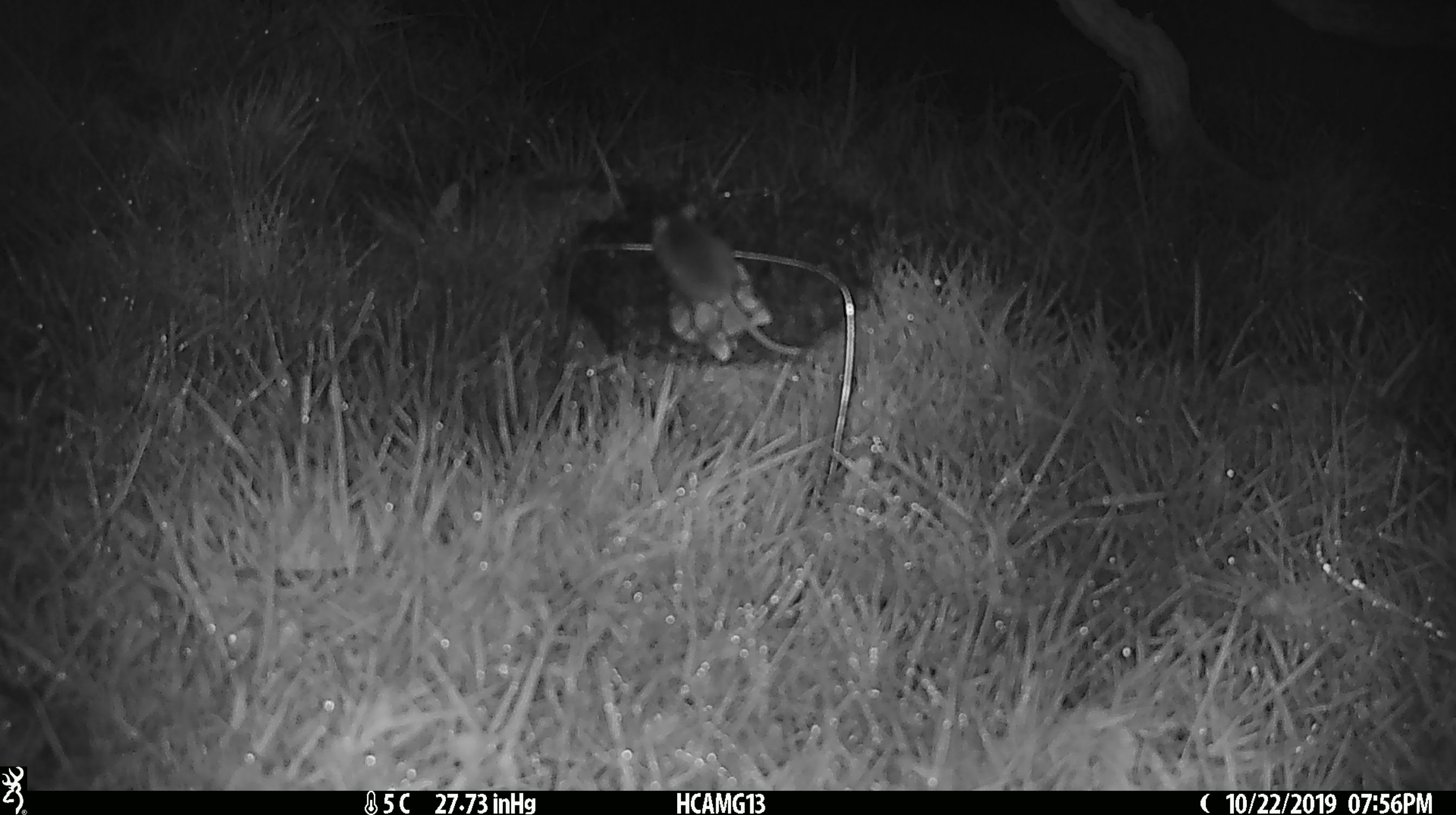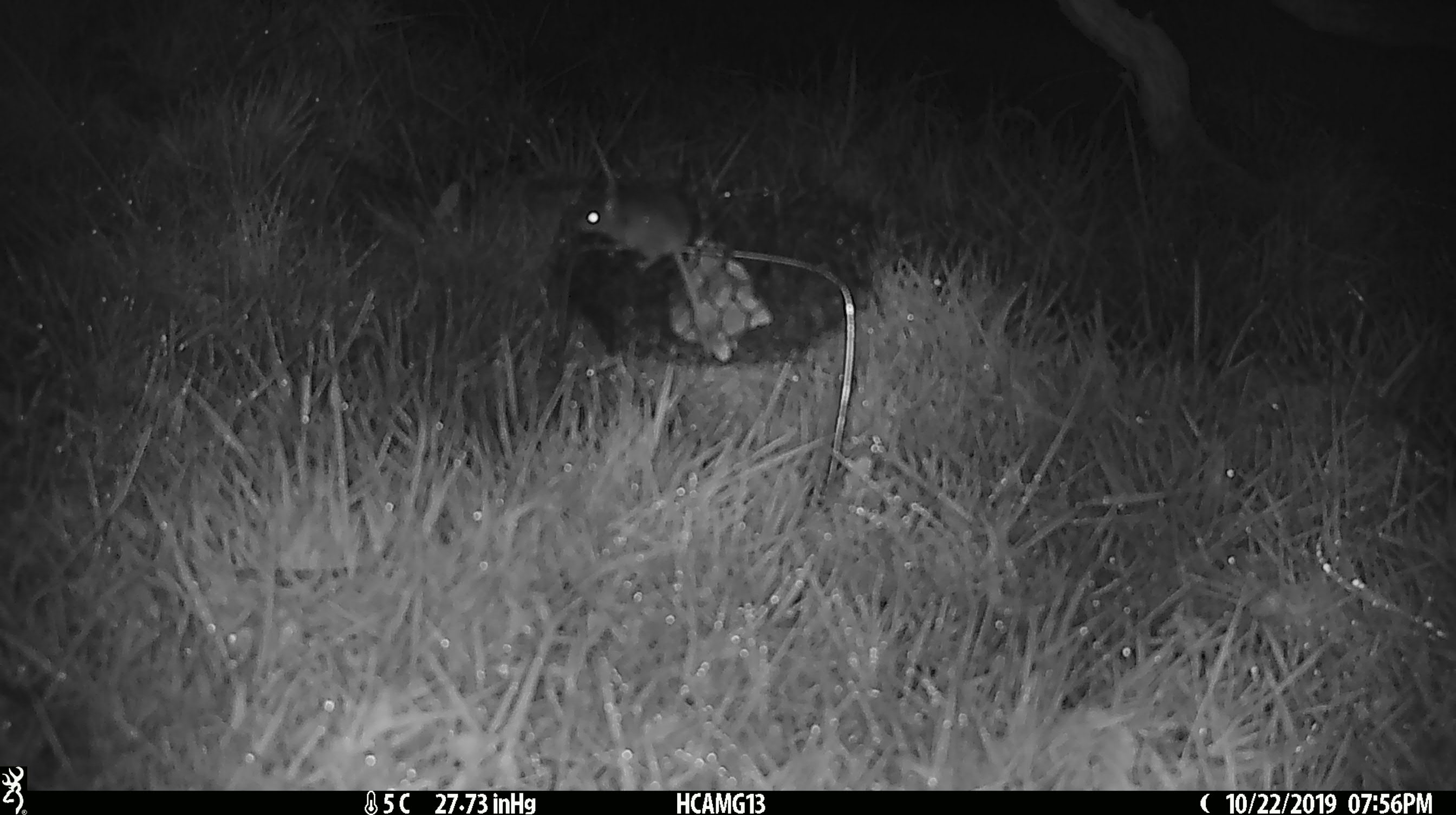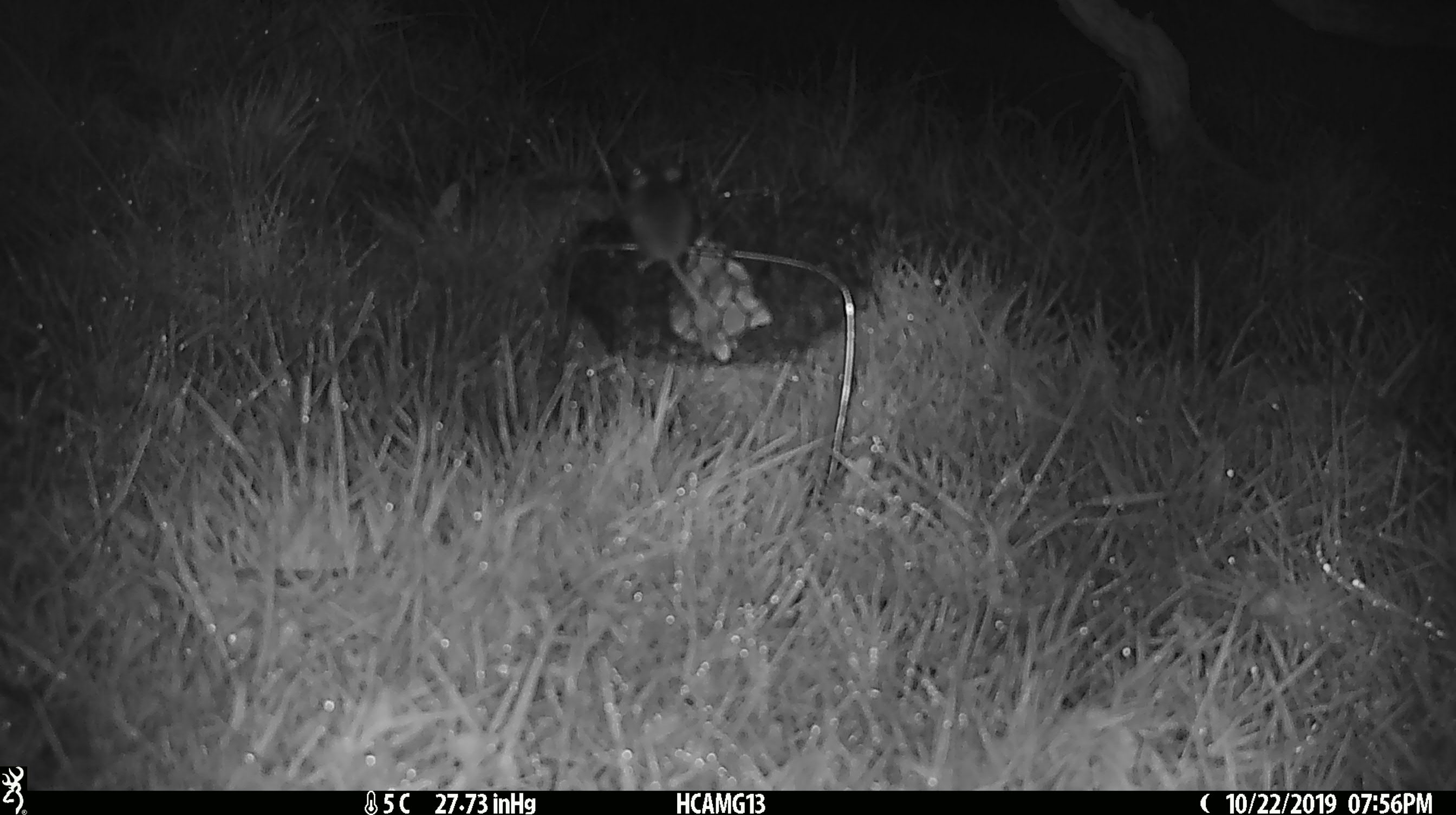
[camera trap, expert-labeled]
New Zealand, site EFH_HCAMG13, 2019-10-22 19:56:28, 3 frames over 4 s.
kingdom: Animalia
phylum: Chordata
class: Mammalia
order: Rodentia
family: Muridae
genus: Mus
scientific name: Mus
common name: mouse